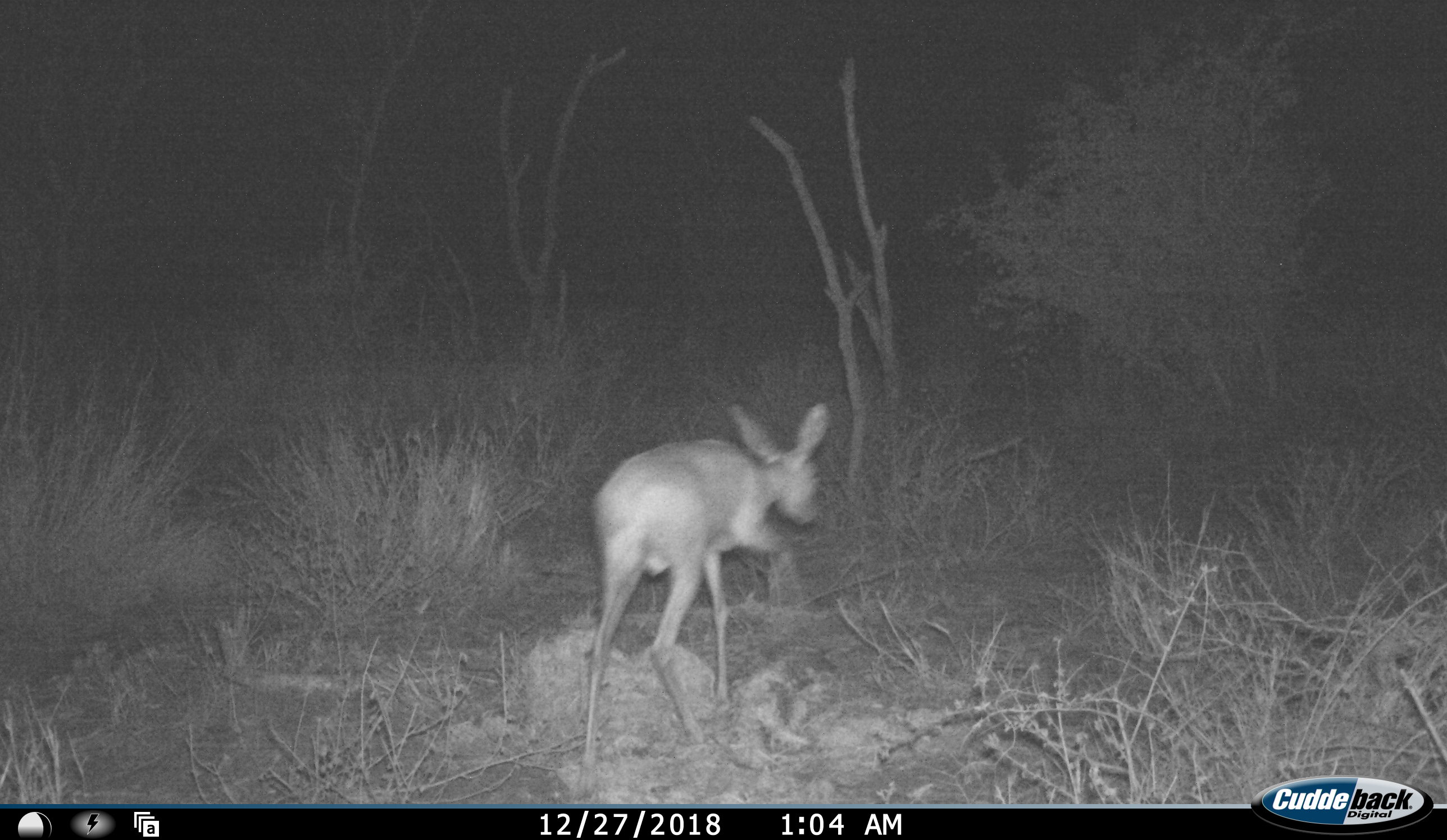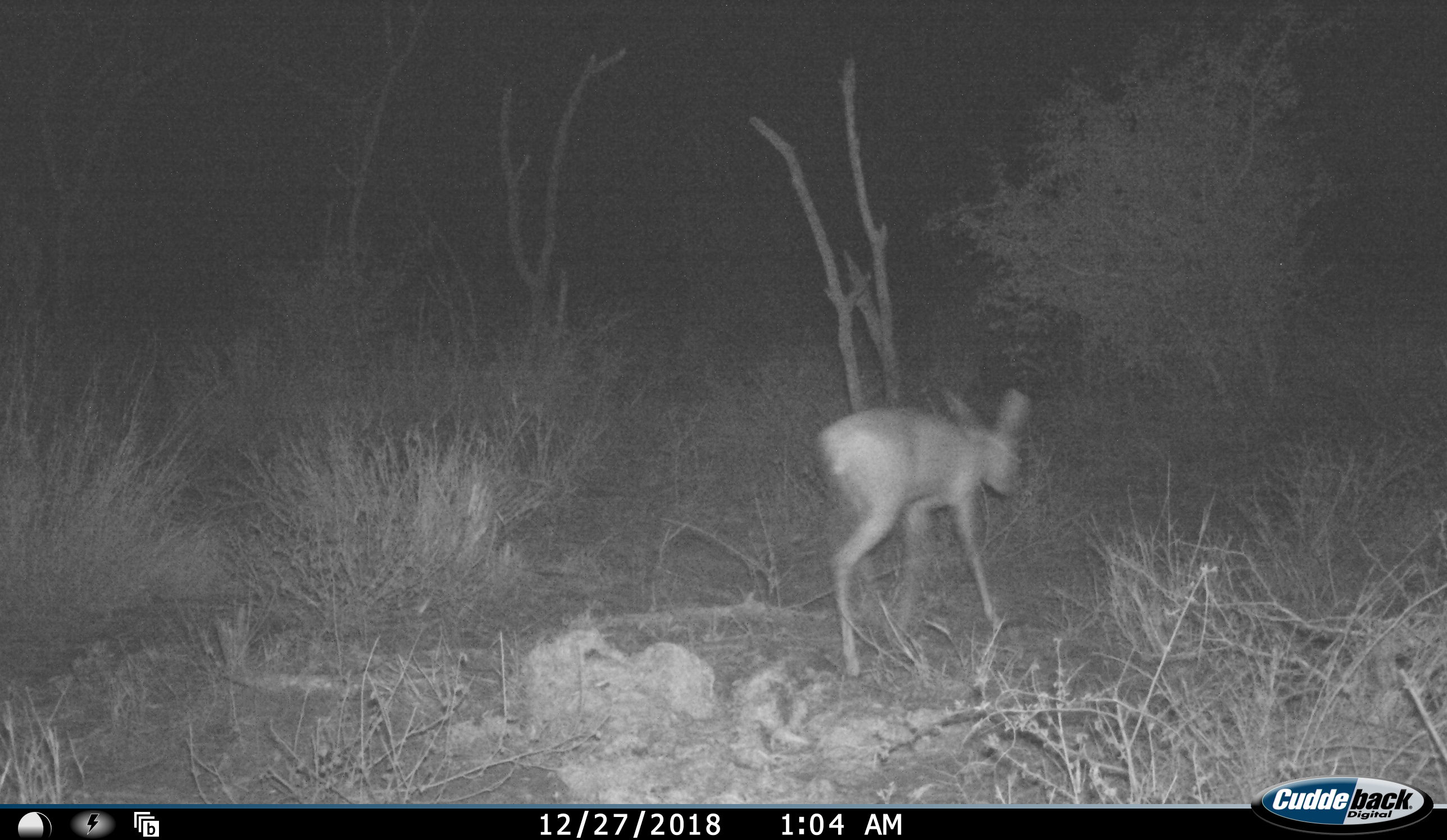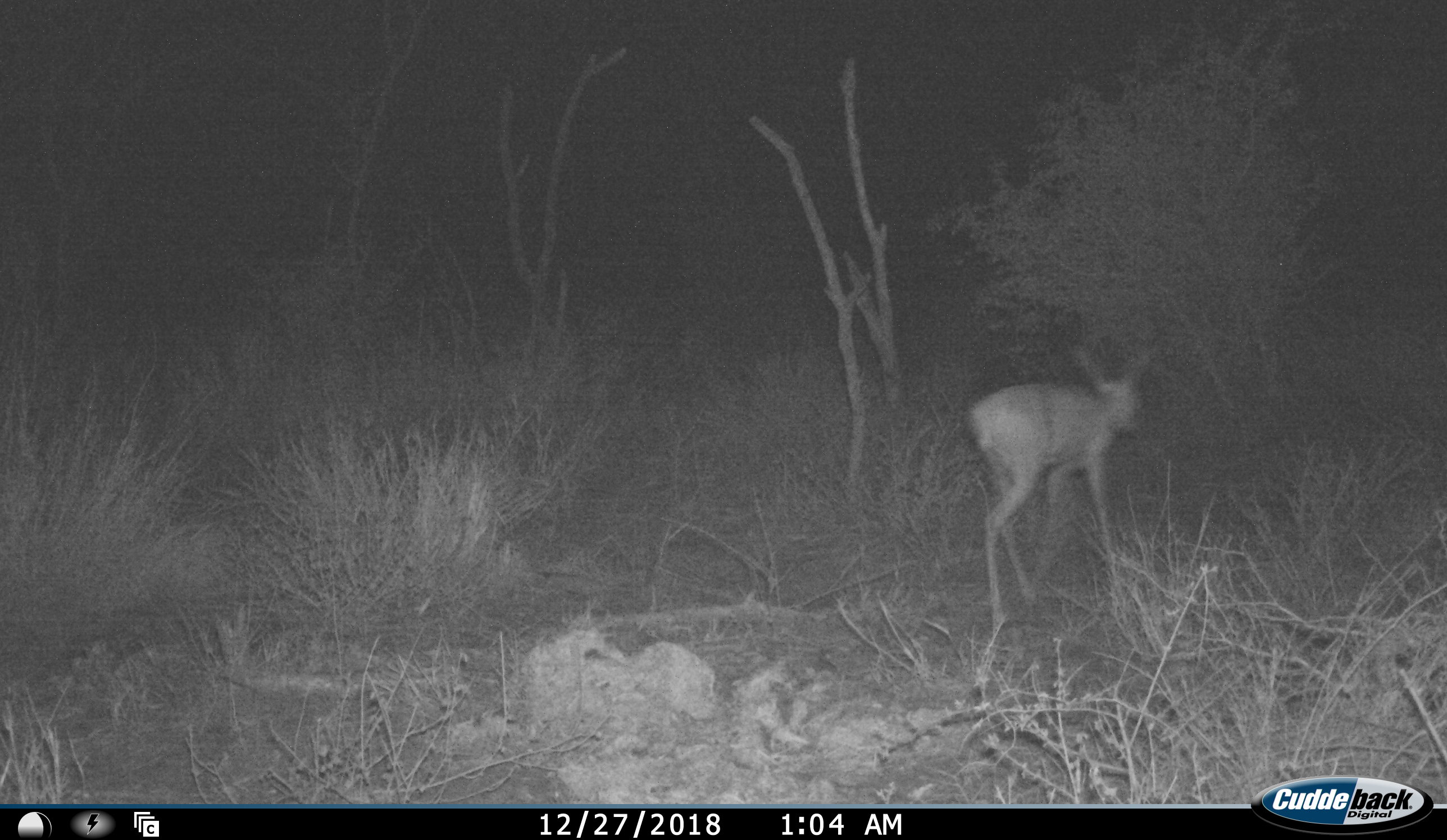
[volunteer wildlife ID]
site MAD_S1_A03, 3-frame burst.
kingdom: Animalia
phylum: Chordata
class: Mammalia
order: Artiodactyla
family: Bovidae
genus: Raphicerus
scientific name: Raphicerus campestris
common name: steenbok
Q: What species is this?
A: Steenbok (Raphicerus campestris).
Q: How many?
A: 1.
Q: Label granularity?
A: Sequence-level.